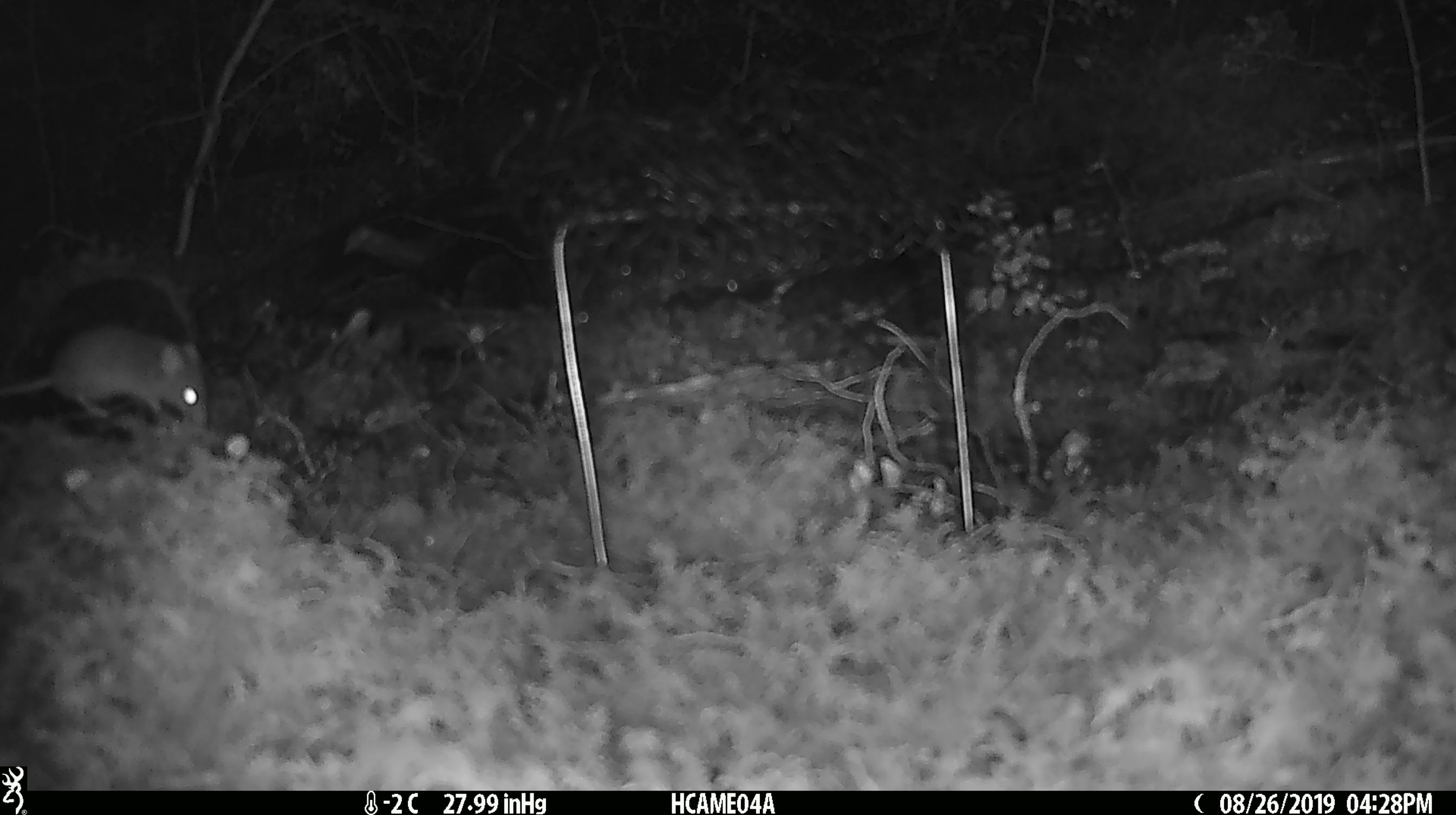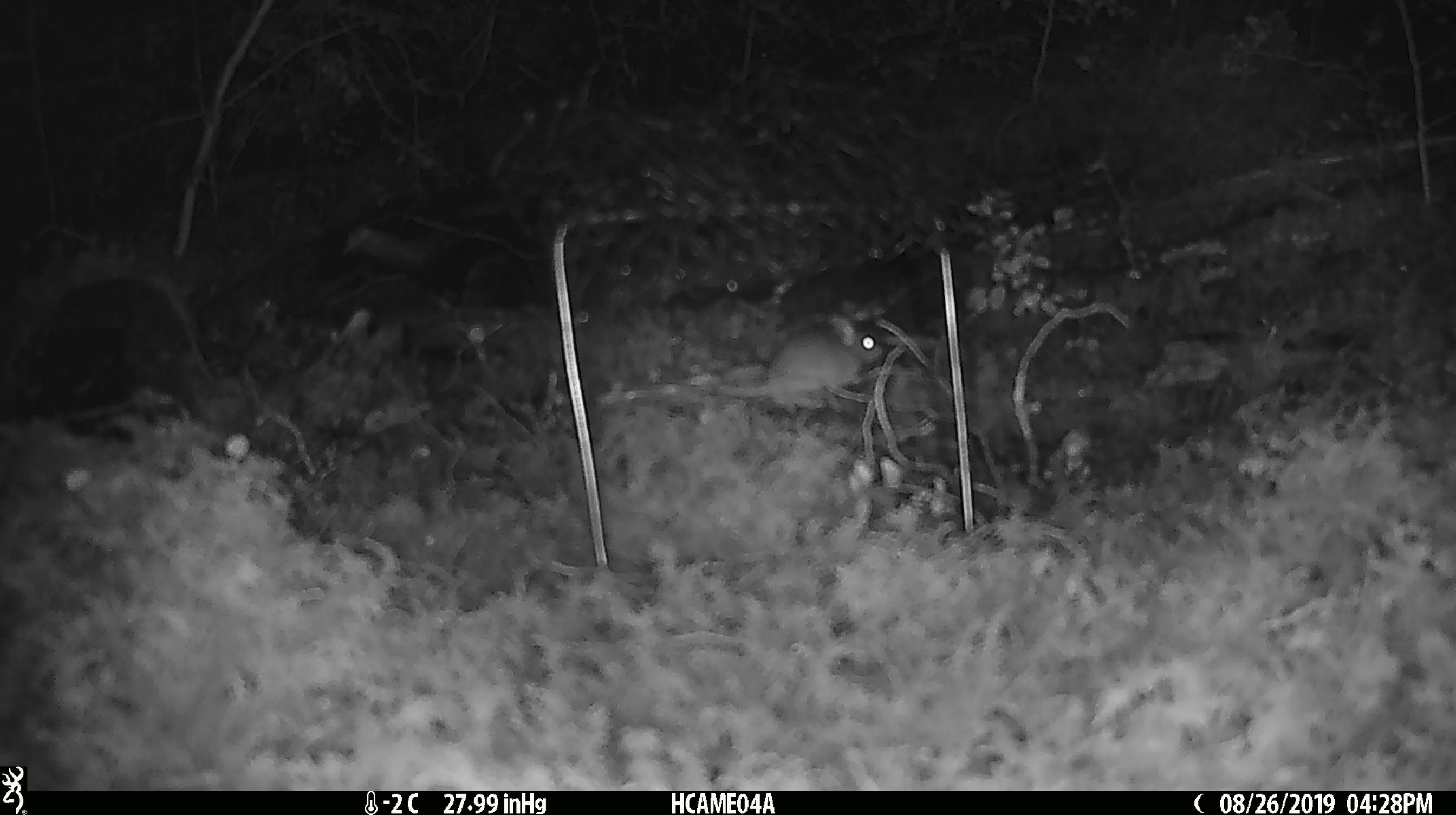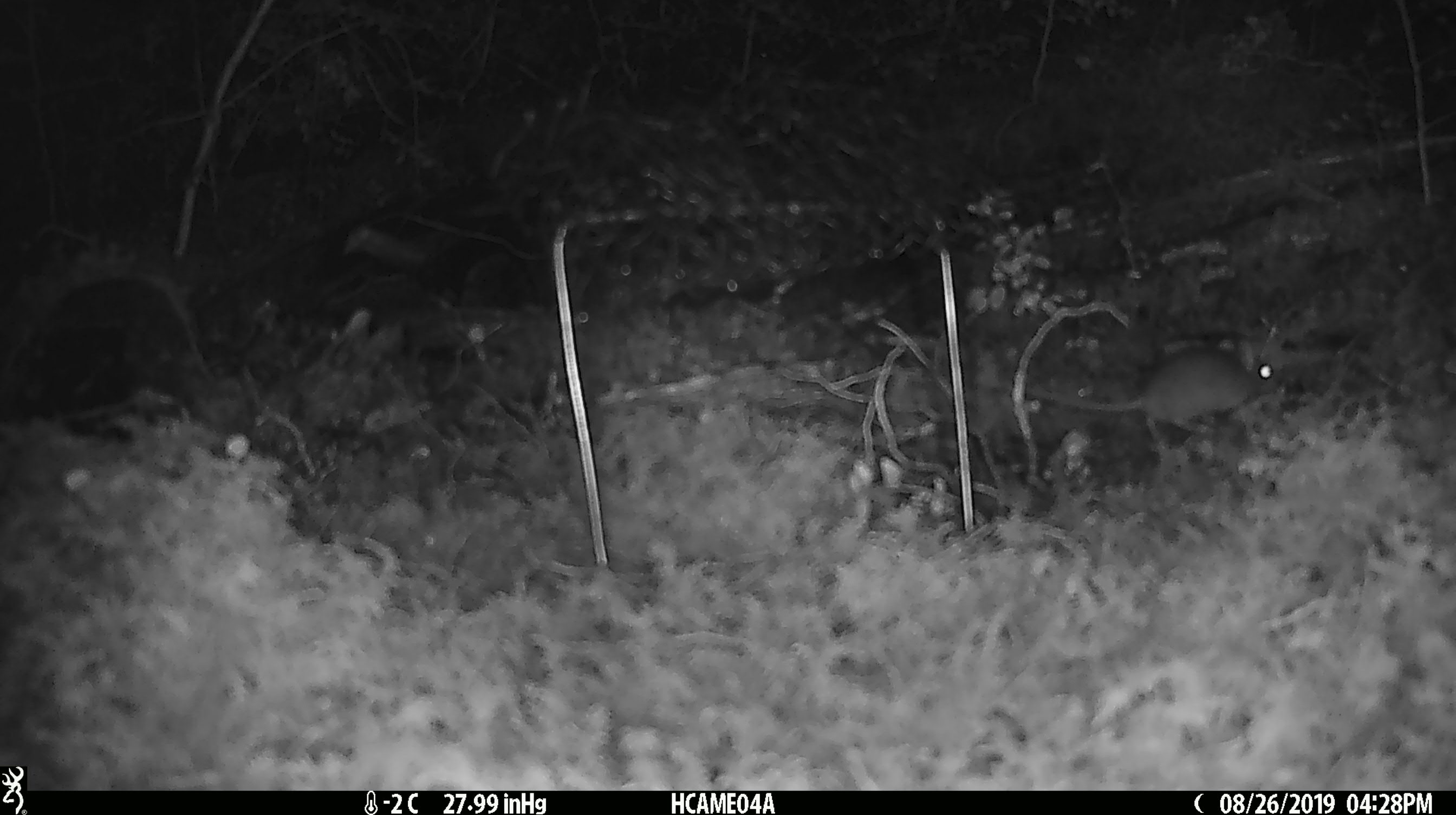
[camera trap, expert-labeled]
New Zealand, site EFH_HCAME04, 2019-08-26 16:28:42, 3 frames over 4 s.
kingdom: Animalia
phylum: Chordata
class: Mammalia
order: Rodentia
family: Muridae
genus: Mus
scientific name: Mus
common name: mouse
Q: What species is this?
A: Mouse (Mus).